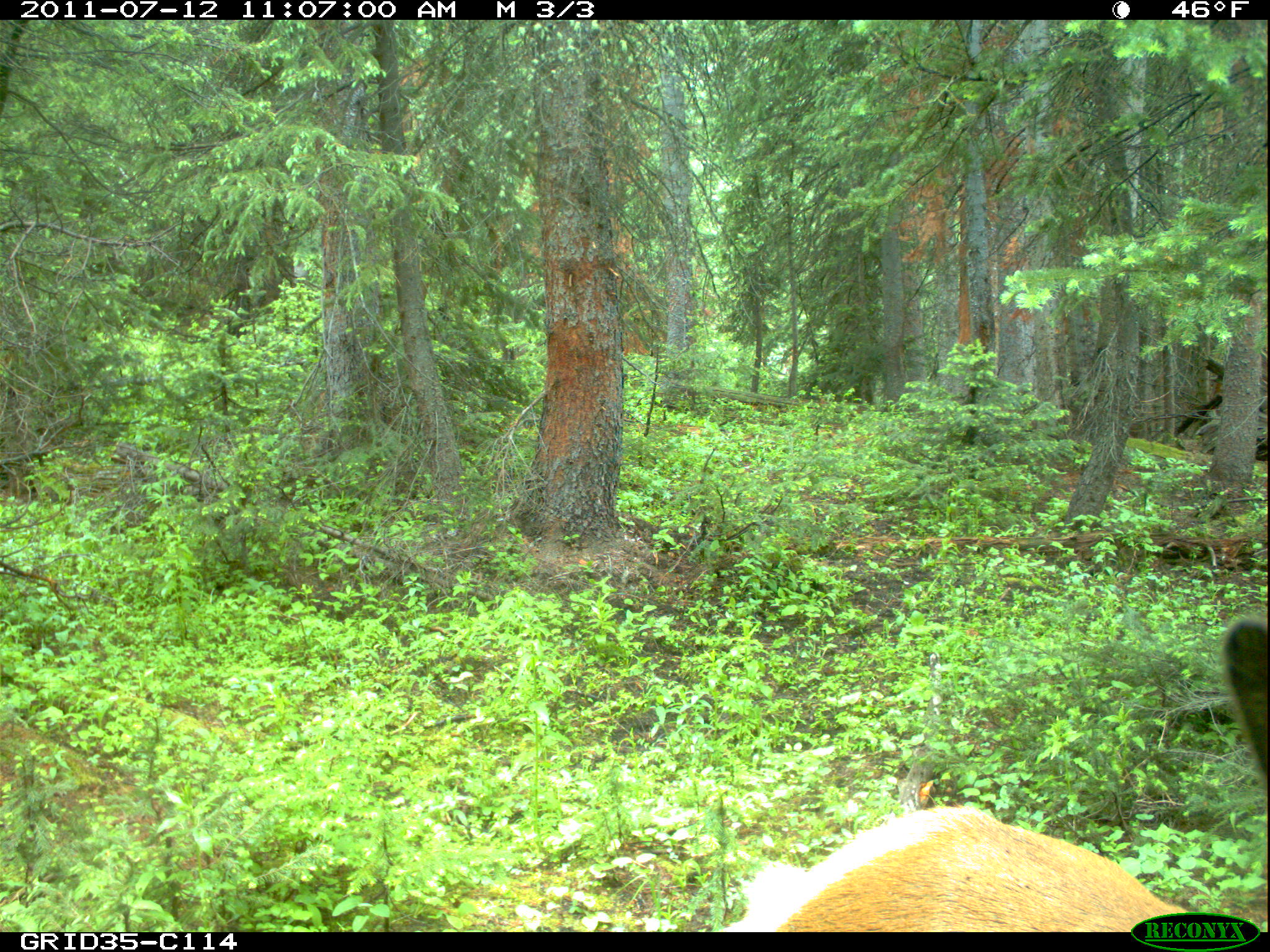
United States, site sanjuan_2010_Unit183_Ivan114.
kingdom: Animalia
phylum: Chordata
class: Mammalia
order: Artiodactyla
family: Cervidae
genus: Cervus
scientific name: Cervus elaphus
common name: red deer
Cervus elaphus (red deer).